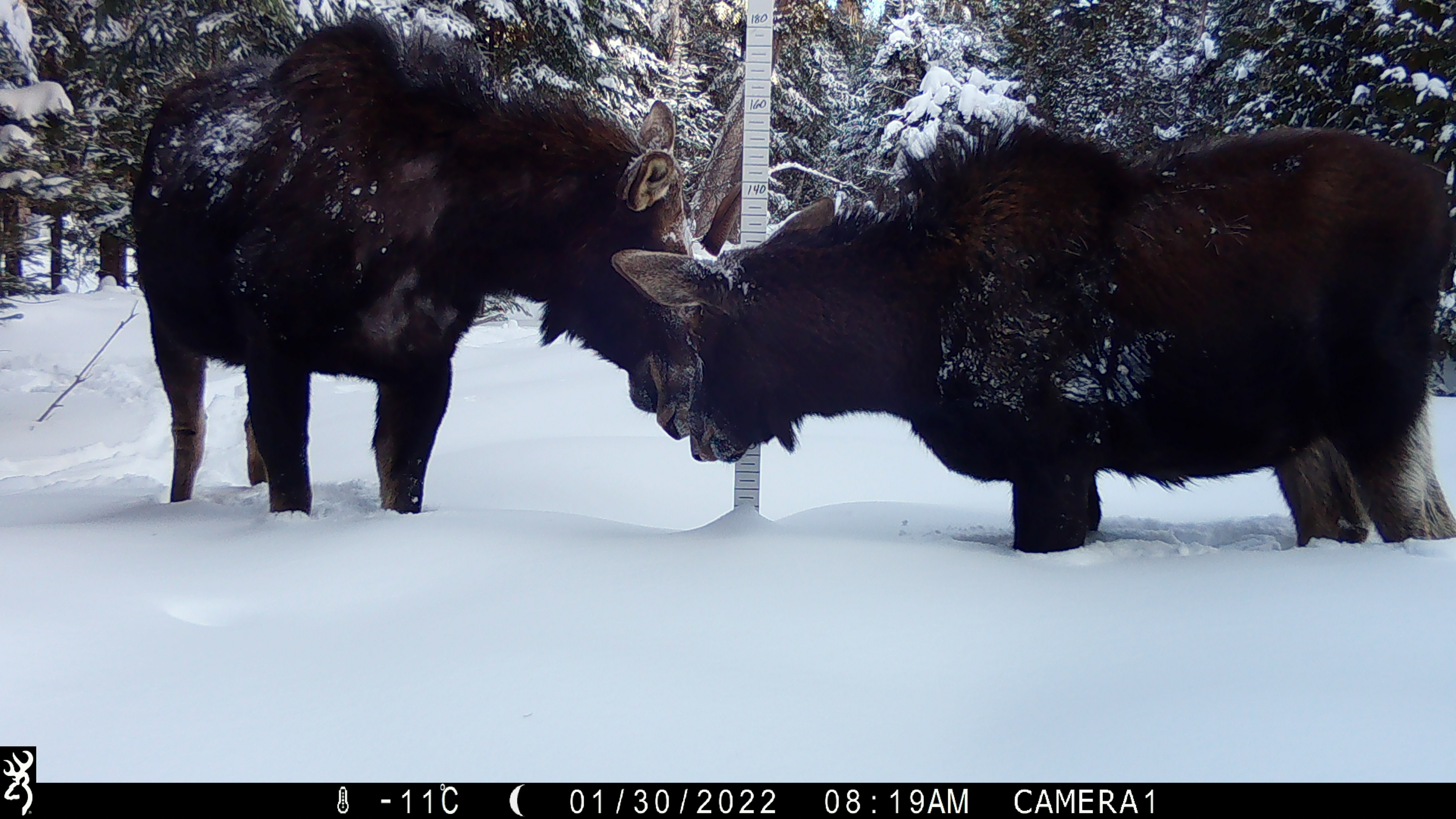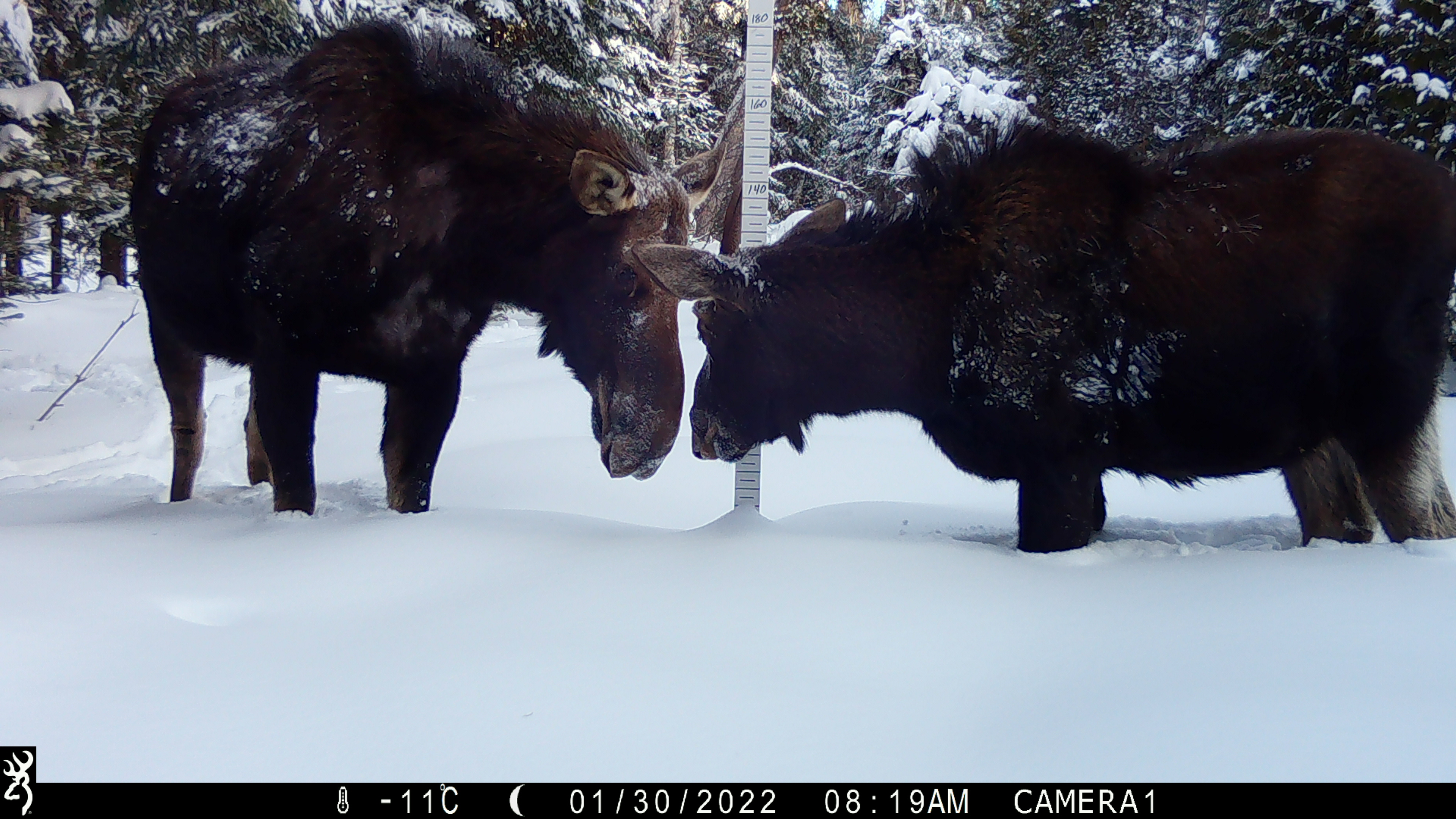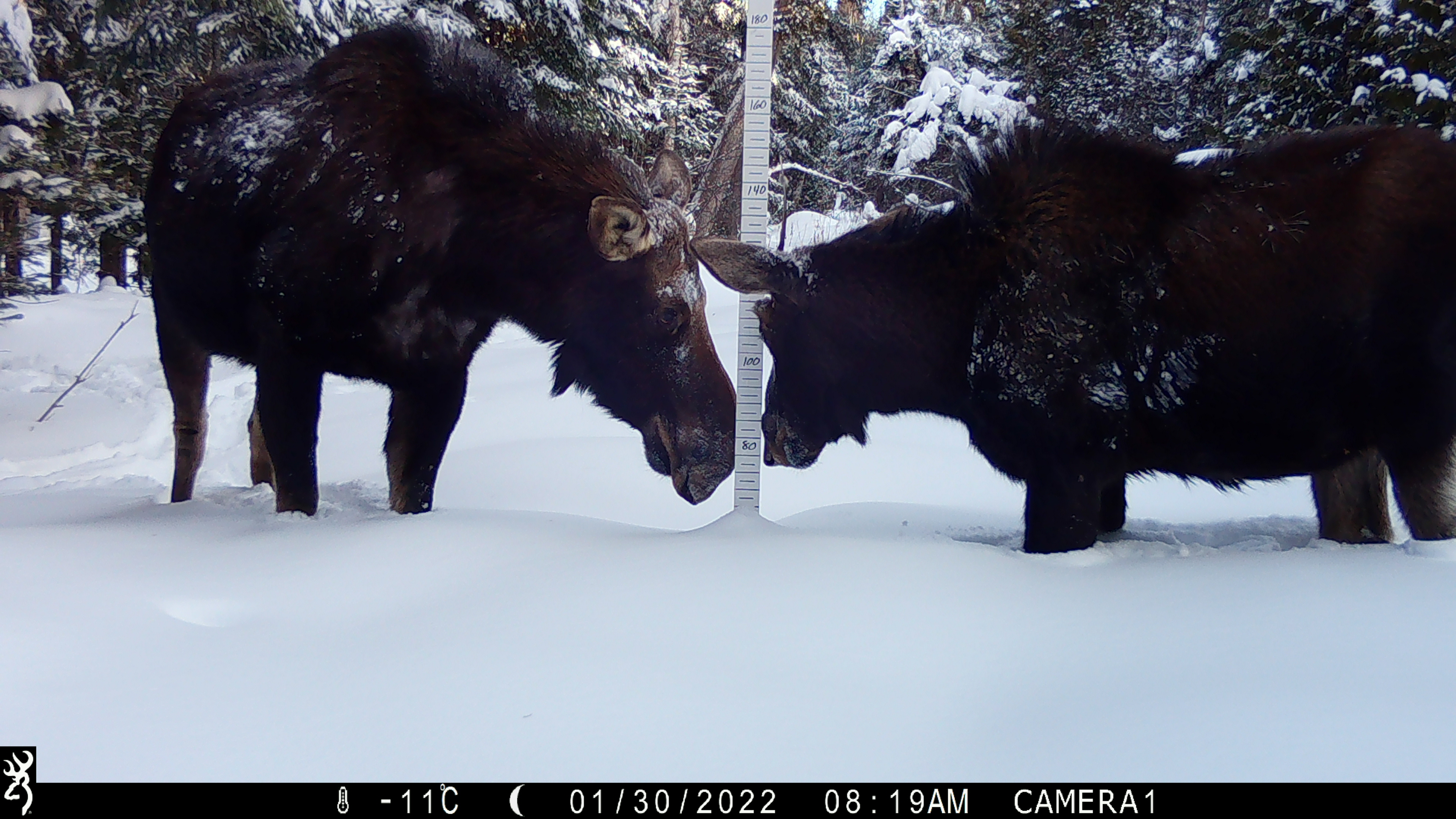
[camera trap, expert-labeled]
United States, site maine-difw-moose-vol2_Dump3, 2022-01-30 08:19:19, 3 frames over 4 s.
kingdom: Animalia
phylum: Chordata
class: Mammalia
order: Artiodactyla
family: Cervidae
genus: Alces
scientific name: Alces alces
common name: moose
Moose (Alces alces).